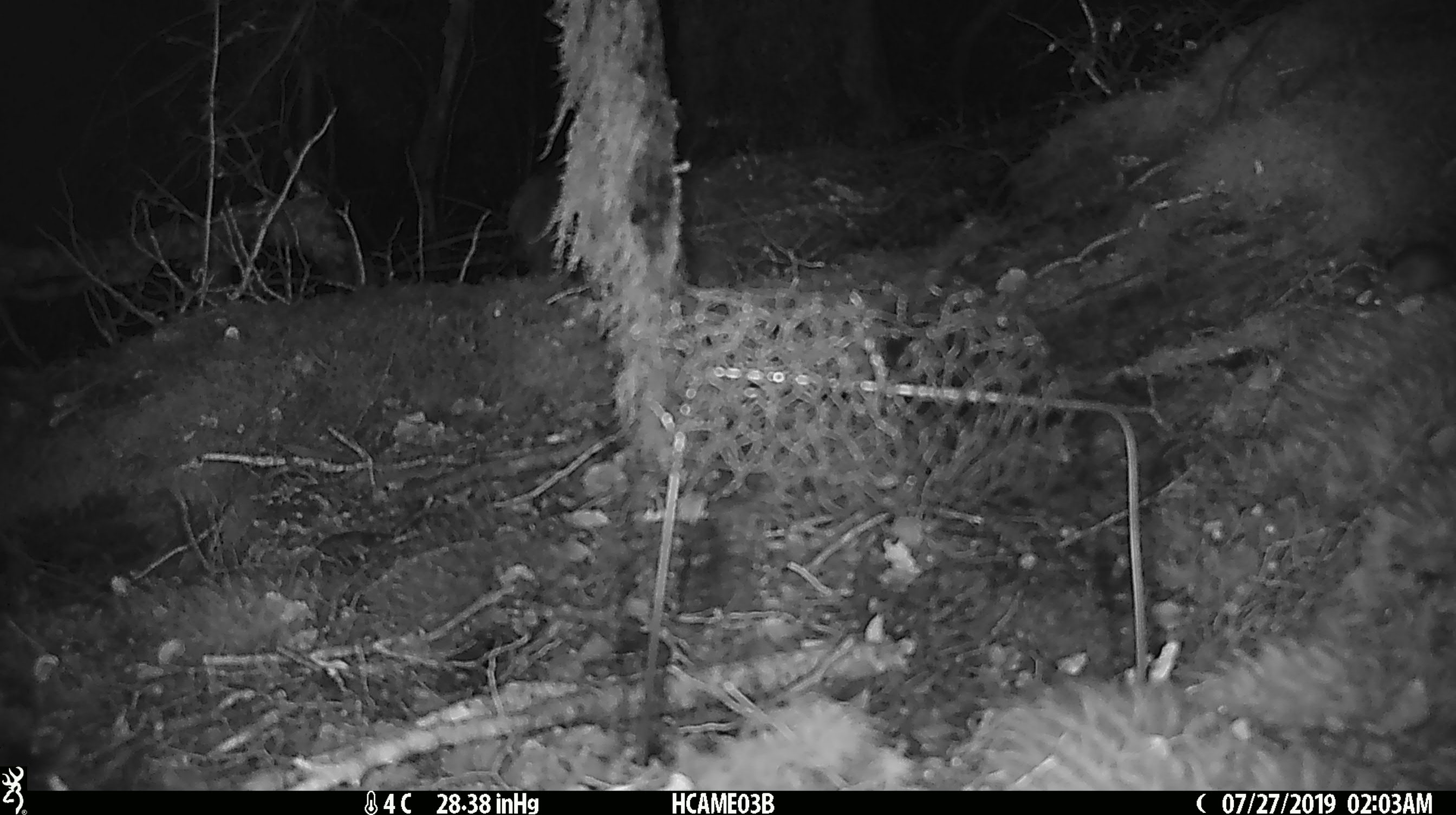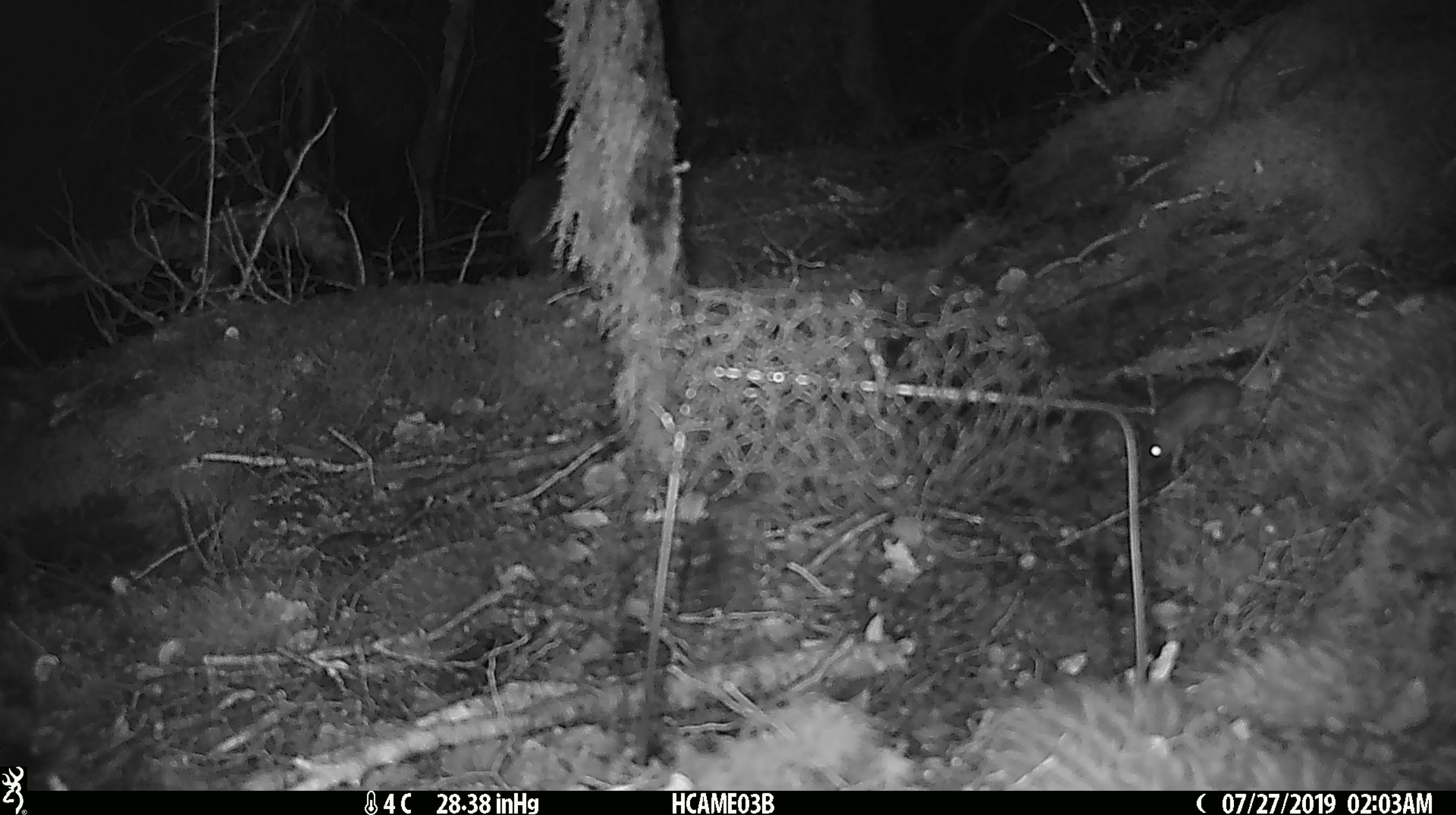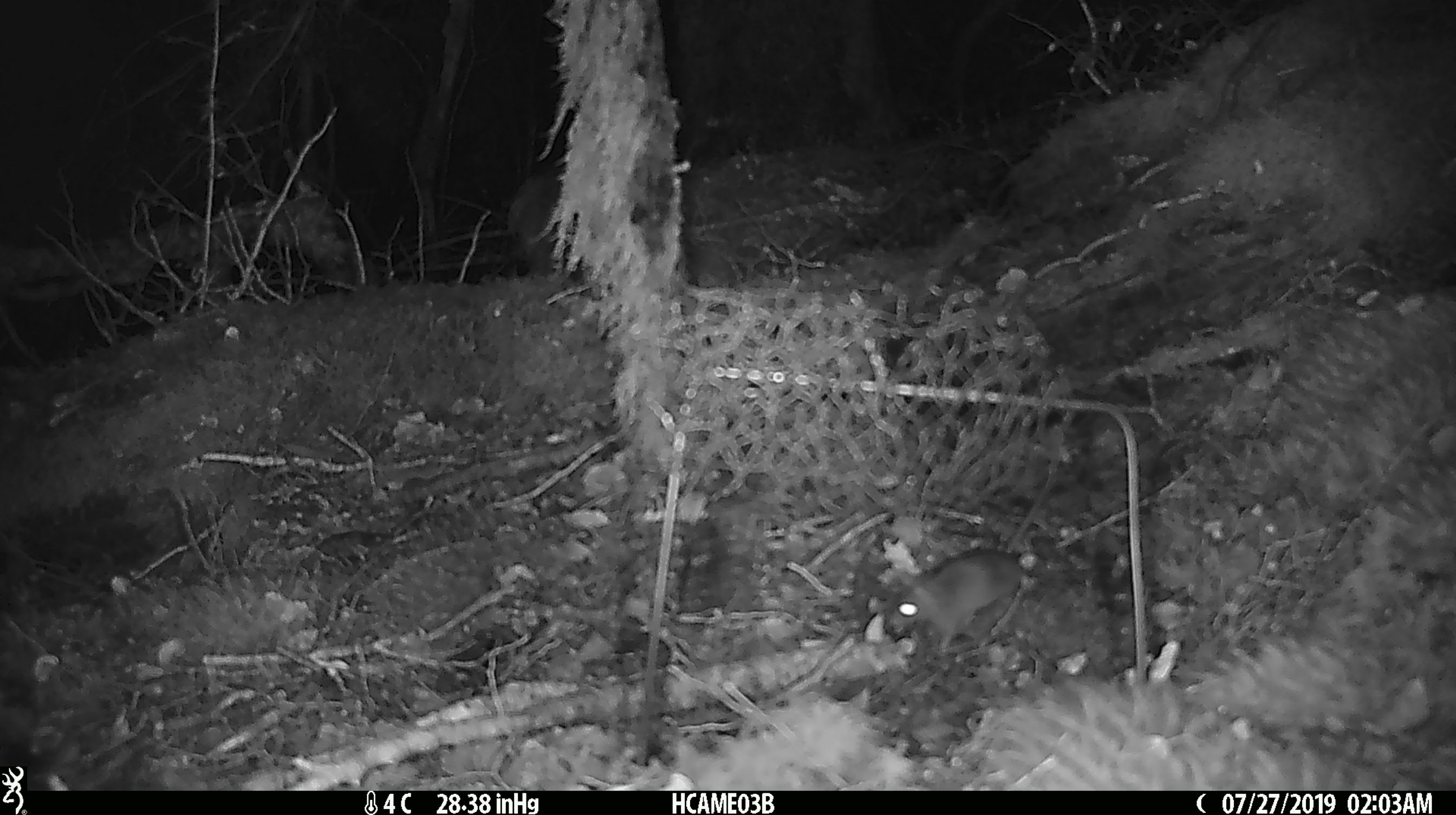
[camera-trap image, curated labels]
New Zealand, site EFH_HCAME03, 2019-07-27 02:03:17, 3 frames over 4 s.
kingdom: Animalia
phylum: Chordata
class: Mammalia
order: Rodentia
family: Muridae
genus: Mus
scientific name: Mus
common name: mouse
Mouse (Mus).